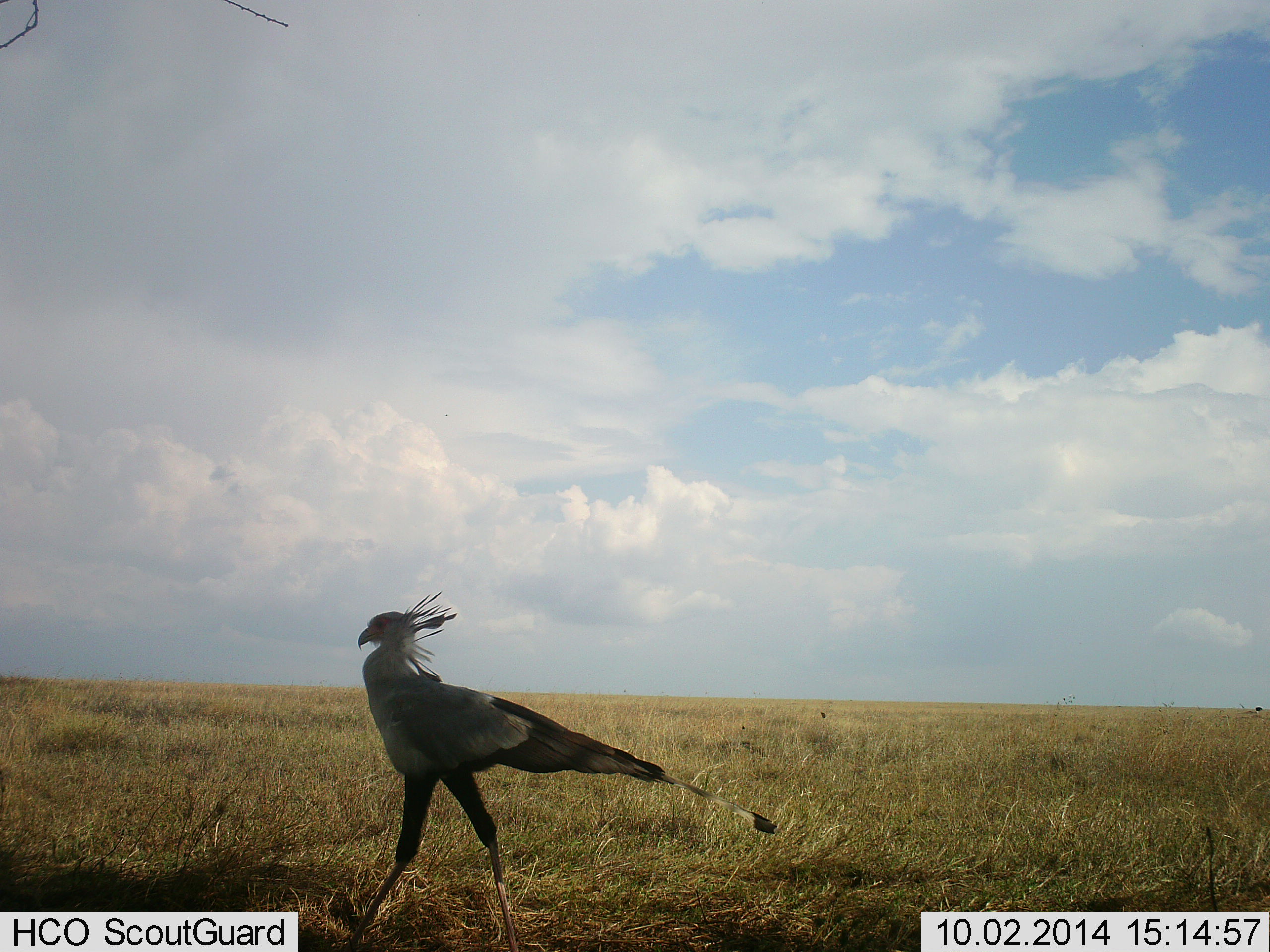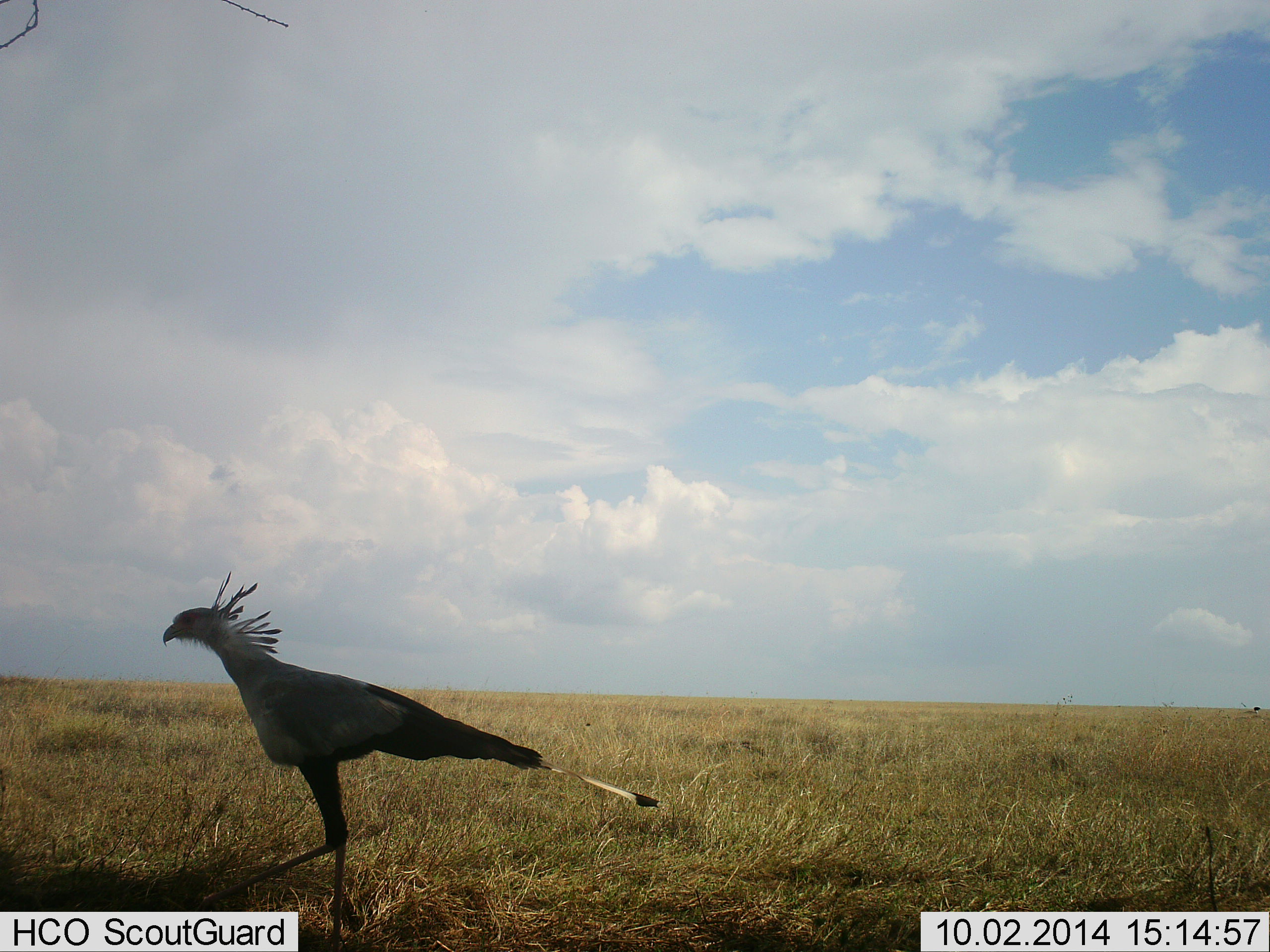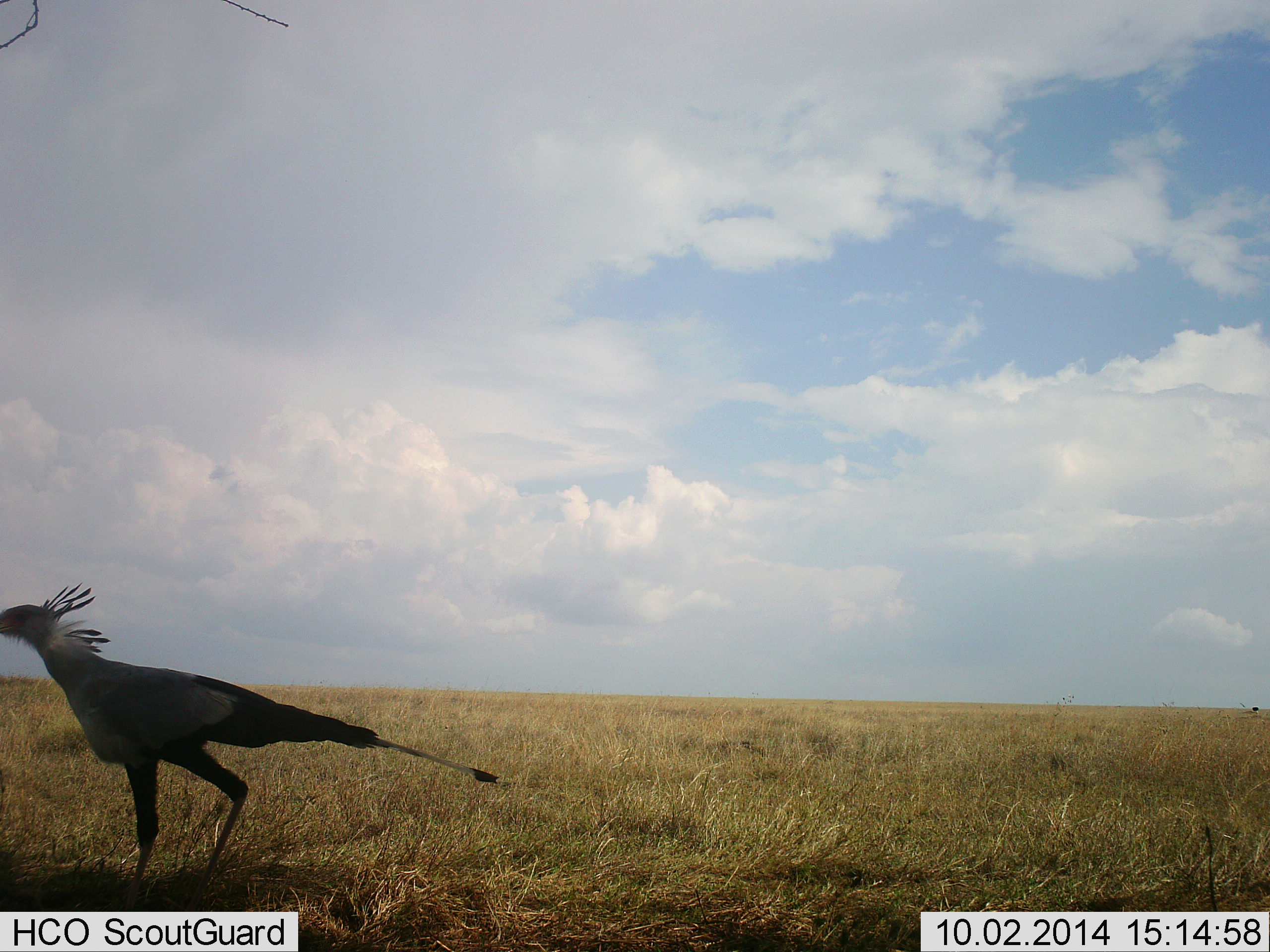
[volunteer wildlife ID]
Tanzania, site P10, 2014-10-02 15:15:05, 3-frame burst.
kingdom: Animalia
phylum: Chordata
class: Aves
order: Accipitriformes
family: Sagittariidae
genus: Sagittarius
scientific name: Sagittarius serpentarius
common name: secretary bird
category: secretarybird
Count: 1.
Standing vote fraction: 9%.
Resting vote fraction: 0%.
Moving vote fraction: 91%.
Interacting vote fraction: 0%.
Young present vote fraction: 0%.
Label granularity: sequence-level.